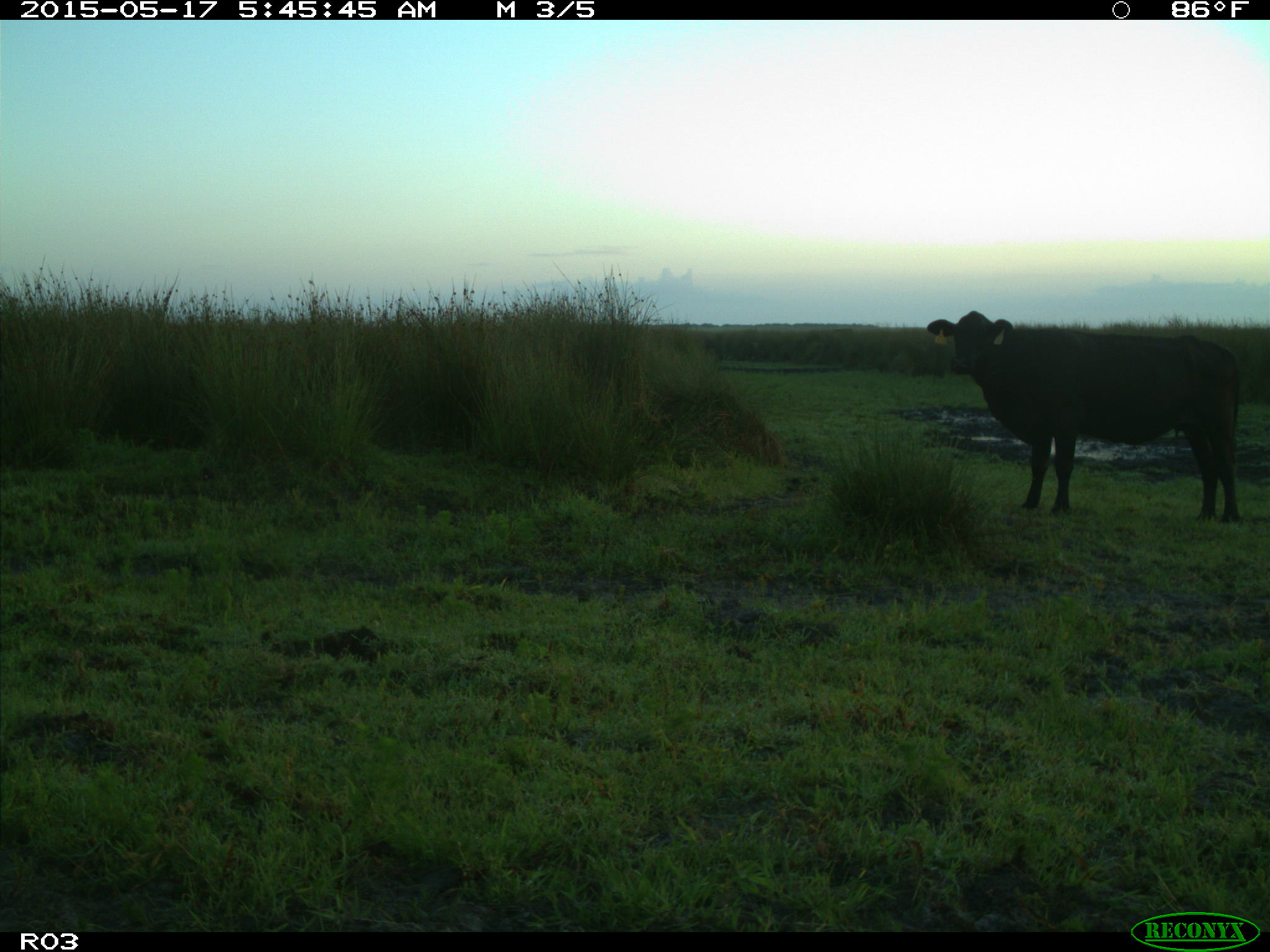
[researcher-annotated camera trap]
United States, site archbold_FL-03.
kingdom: Animalia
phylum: Chordata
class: Mammalia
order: Artiodactyla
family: Bovidae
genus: Bos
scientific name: Bos taurus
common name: domestic cow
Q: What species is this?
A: Bos taurus (domestic cow).